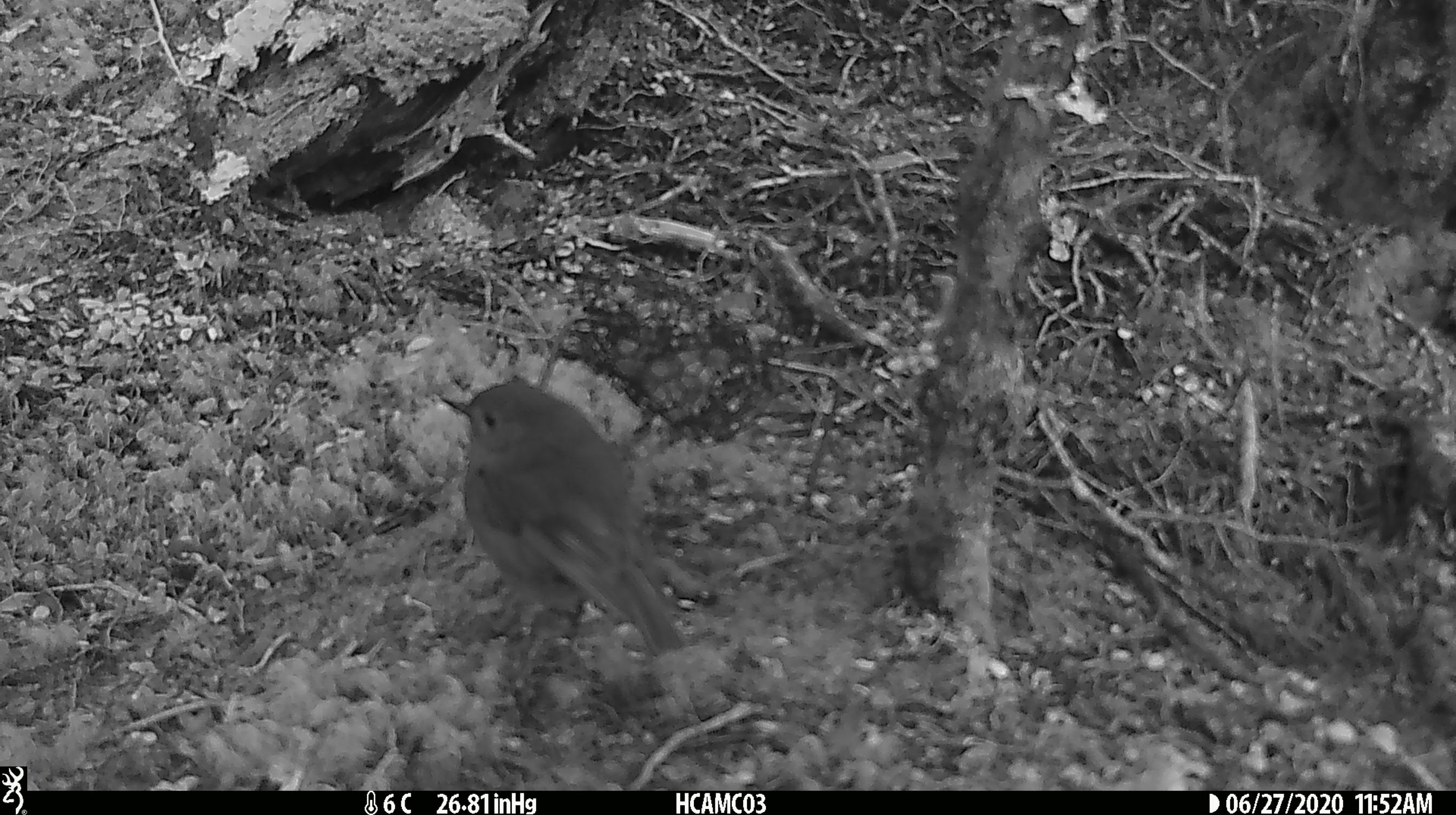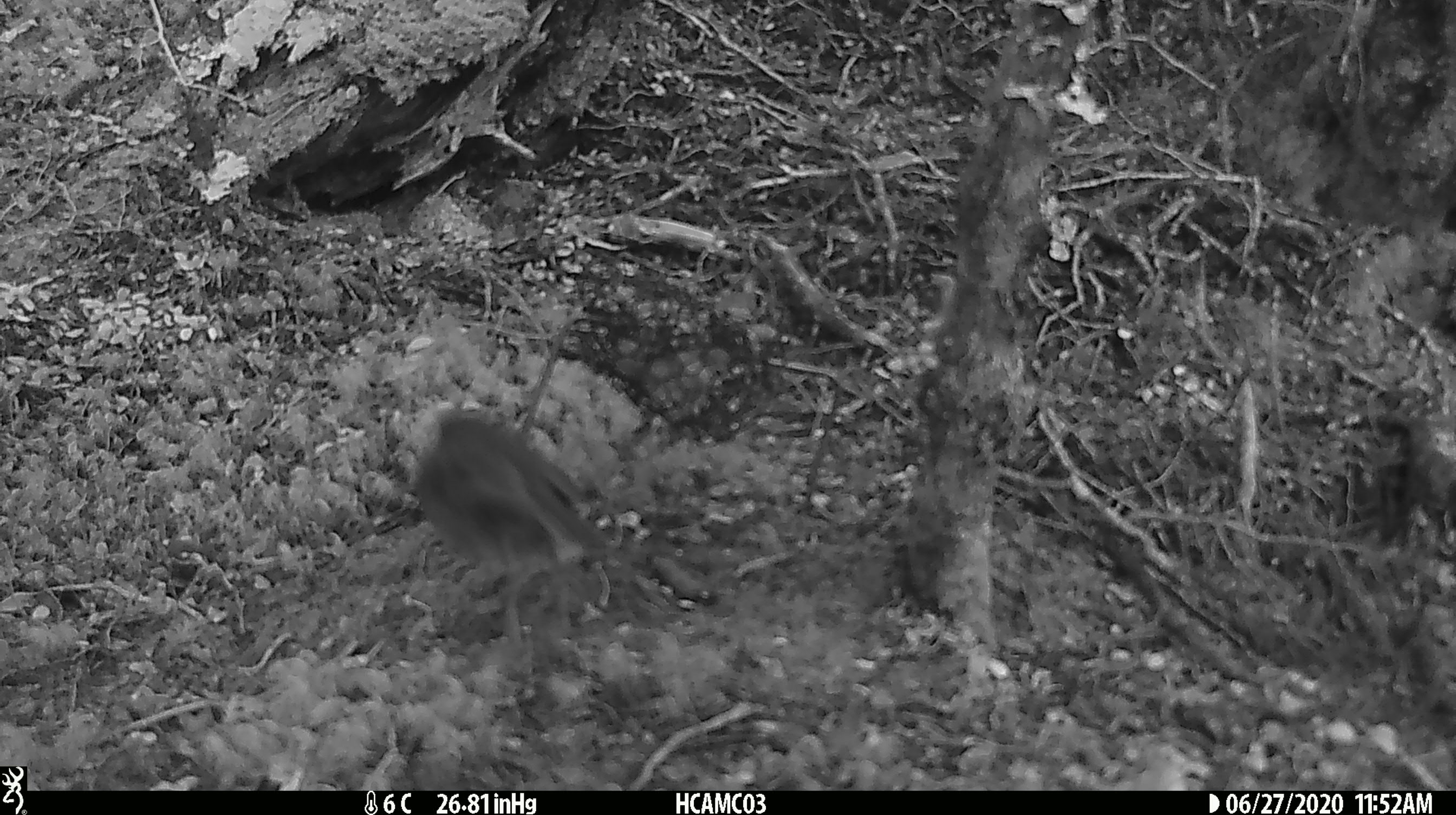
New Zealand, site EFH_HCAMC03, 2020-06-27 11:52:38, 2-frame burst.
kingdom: Animalia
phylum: Chordata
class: Aves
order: Passeriformes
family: Petroicidae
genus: Petroica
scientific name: Petroica australis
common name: new zealand robin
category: robin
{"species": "robin (new zealand robin) (Petroica australis)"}